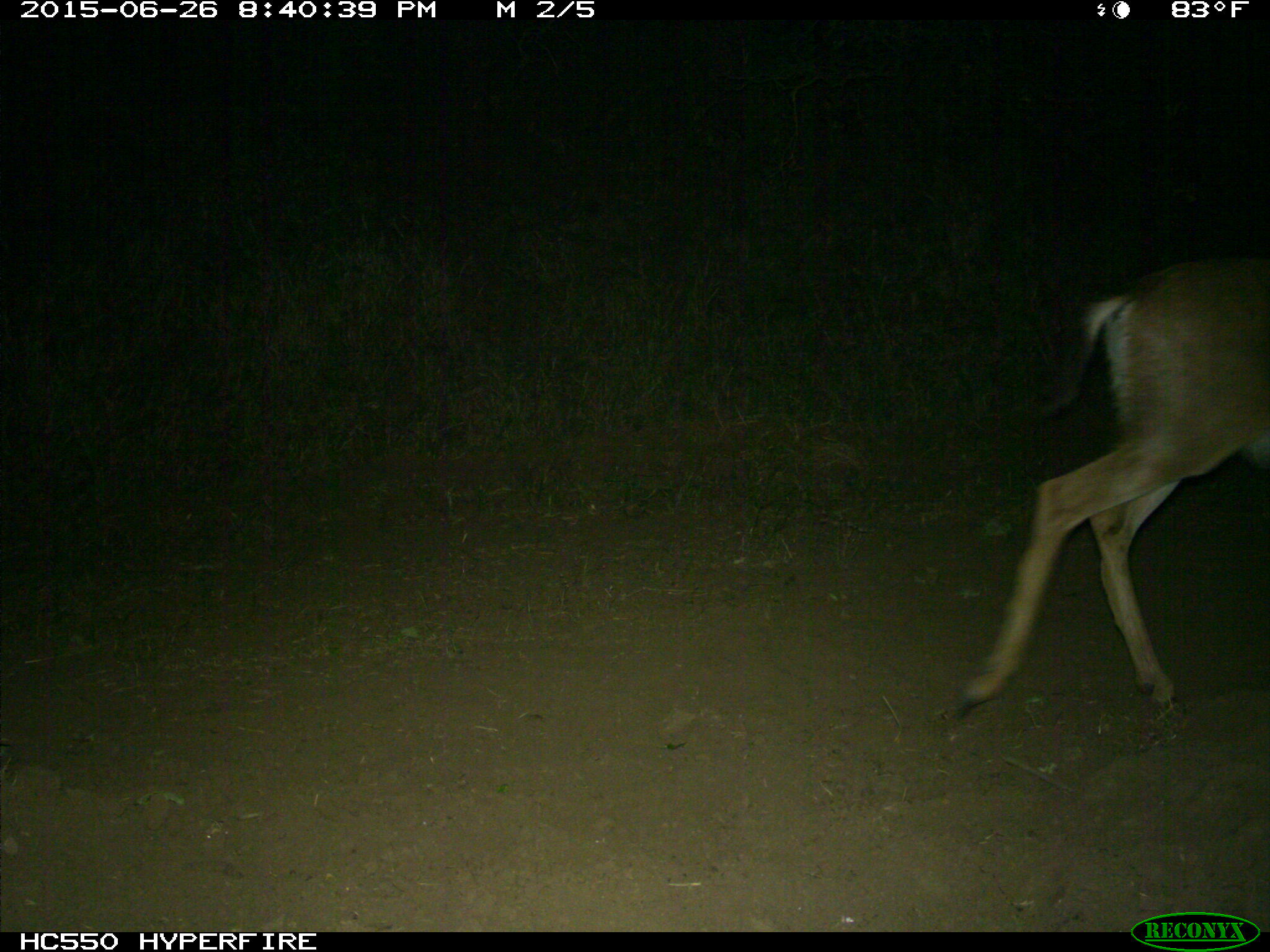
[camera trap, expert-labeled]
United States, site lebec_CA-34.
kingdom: Animalia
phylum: Chordata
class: Mammalia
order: Artiodactyla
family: Cervidae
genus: Odocoileus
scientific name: Odocoileus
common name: deer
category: unidentified deer